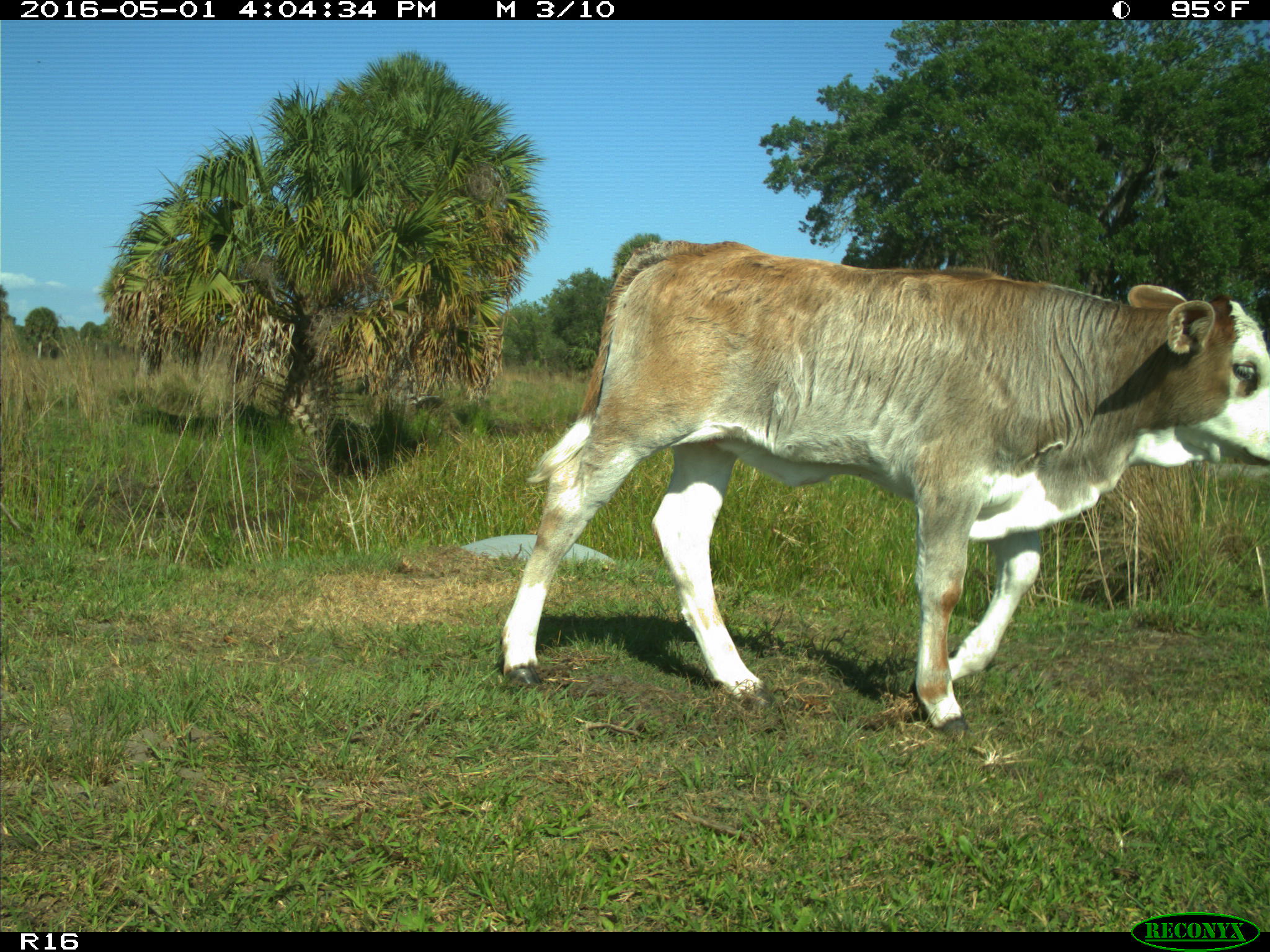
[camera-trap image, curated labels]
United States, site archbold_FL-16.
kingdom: Animalia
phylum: Chordata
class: Mammalia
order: Artiodactyla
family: Bovidae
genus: Bos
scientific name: Bos taurus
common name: domestic cow